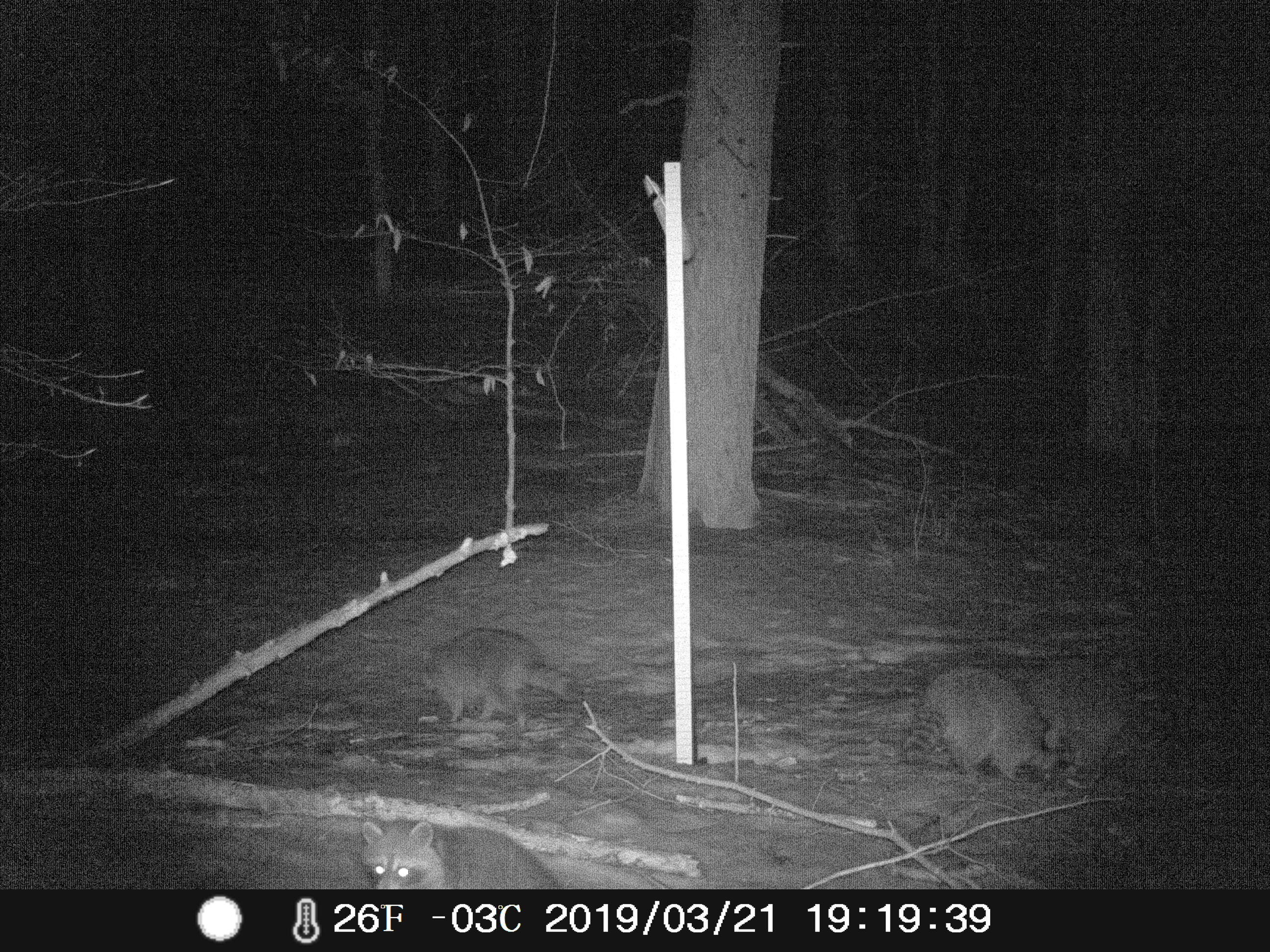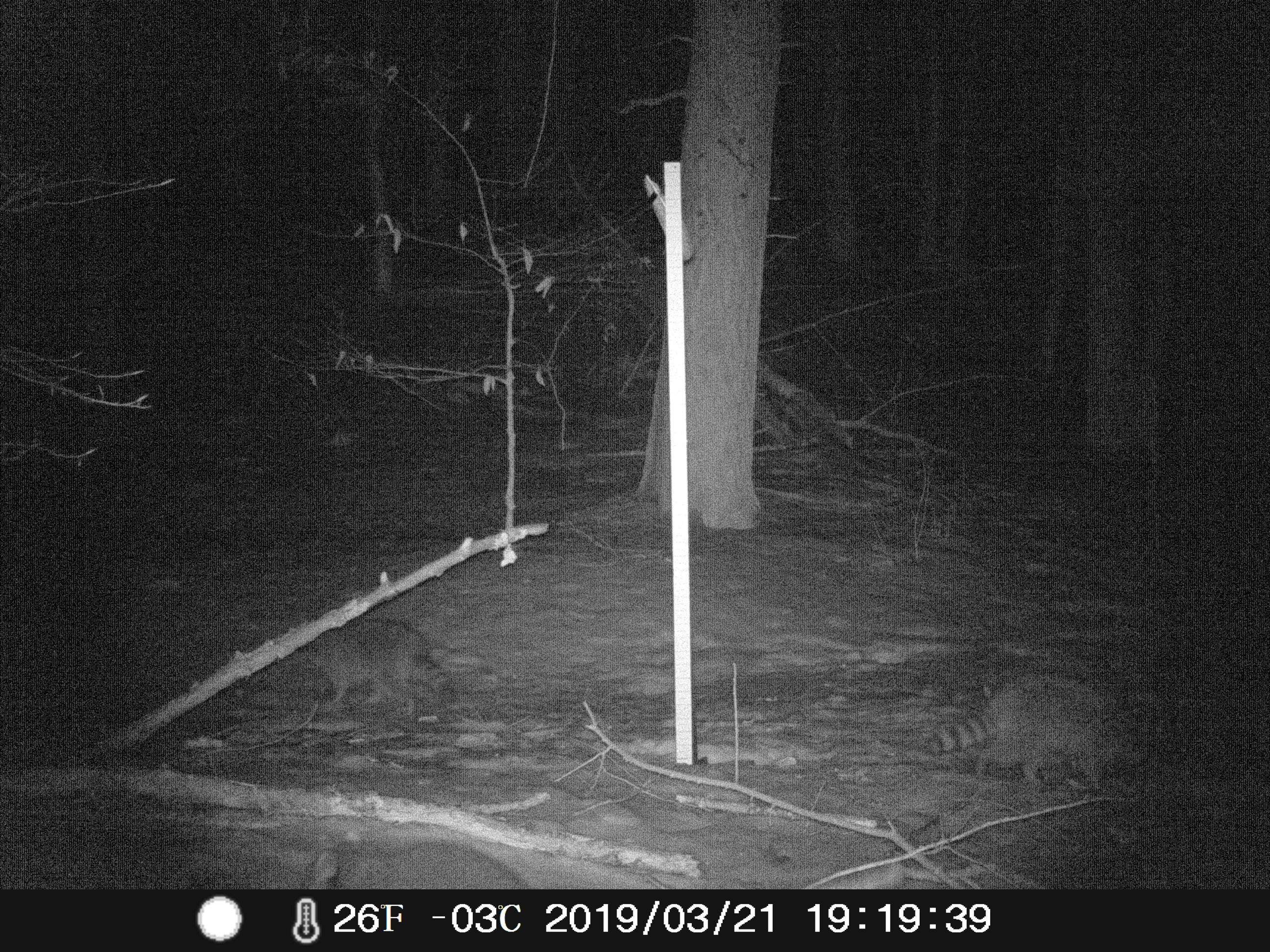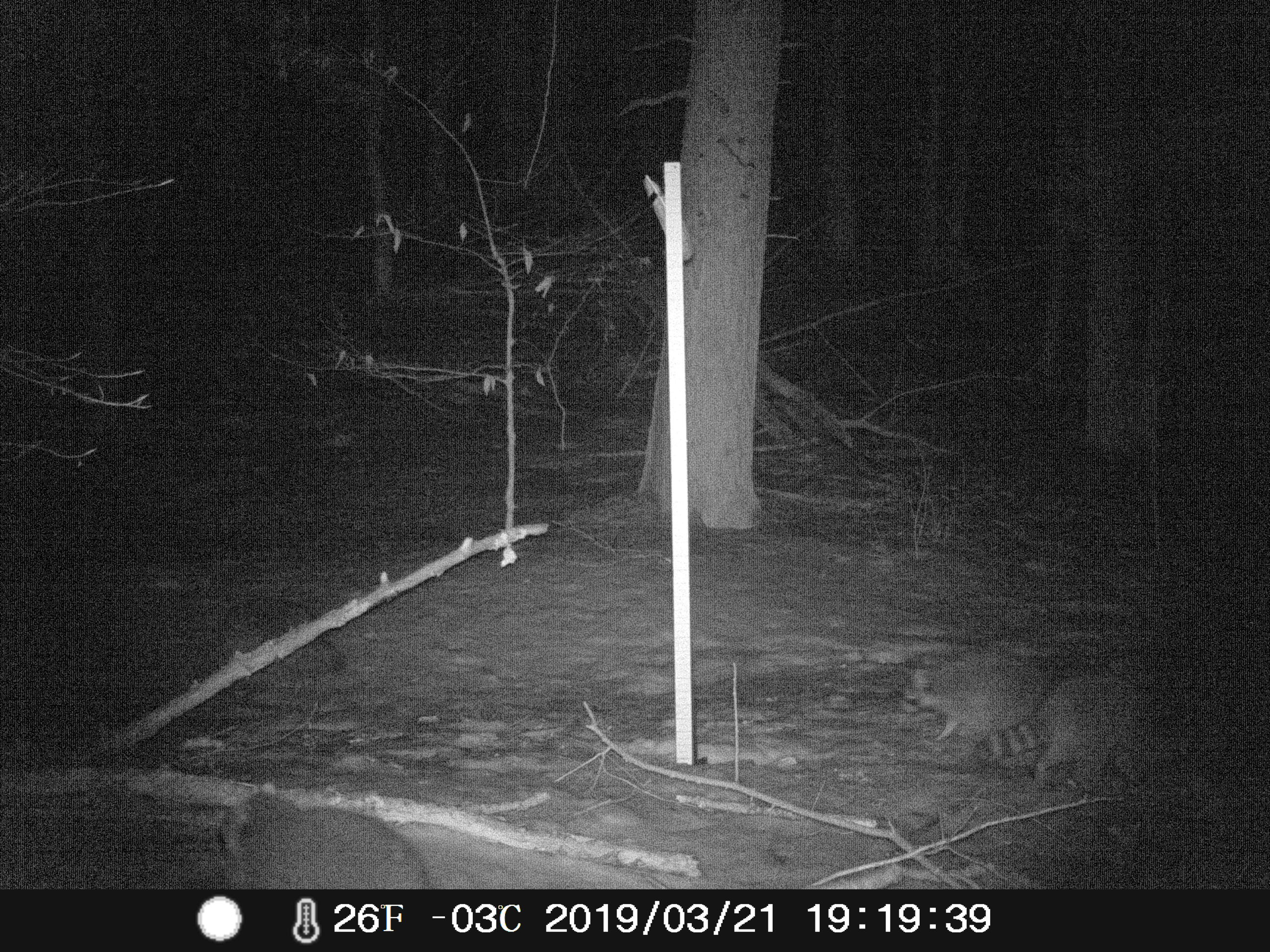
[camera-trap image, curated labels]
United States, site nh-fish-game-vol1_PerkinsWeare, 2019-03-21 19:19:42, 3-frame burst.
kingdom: Animalia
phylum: Chordata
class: Mammalia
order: Carnivora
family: Procyonidae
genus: Procyon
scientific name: Procyon lotor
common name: raccoon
Raccoon (Procyon lotor).